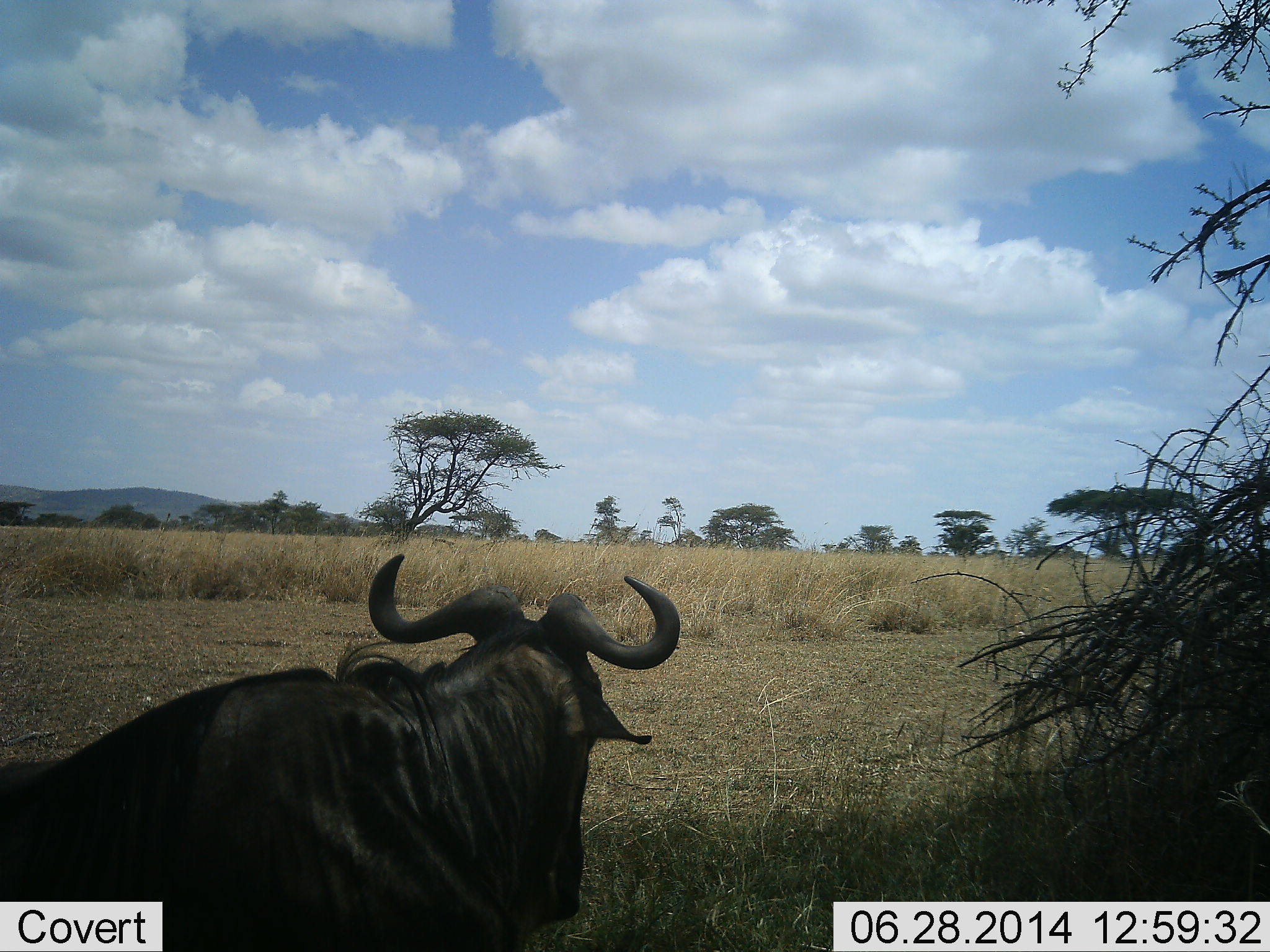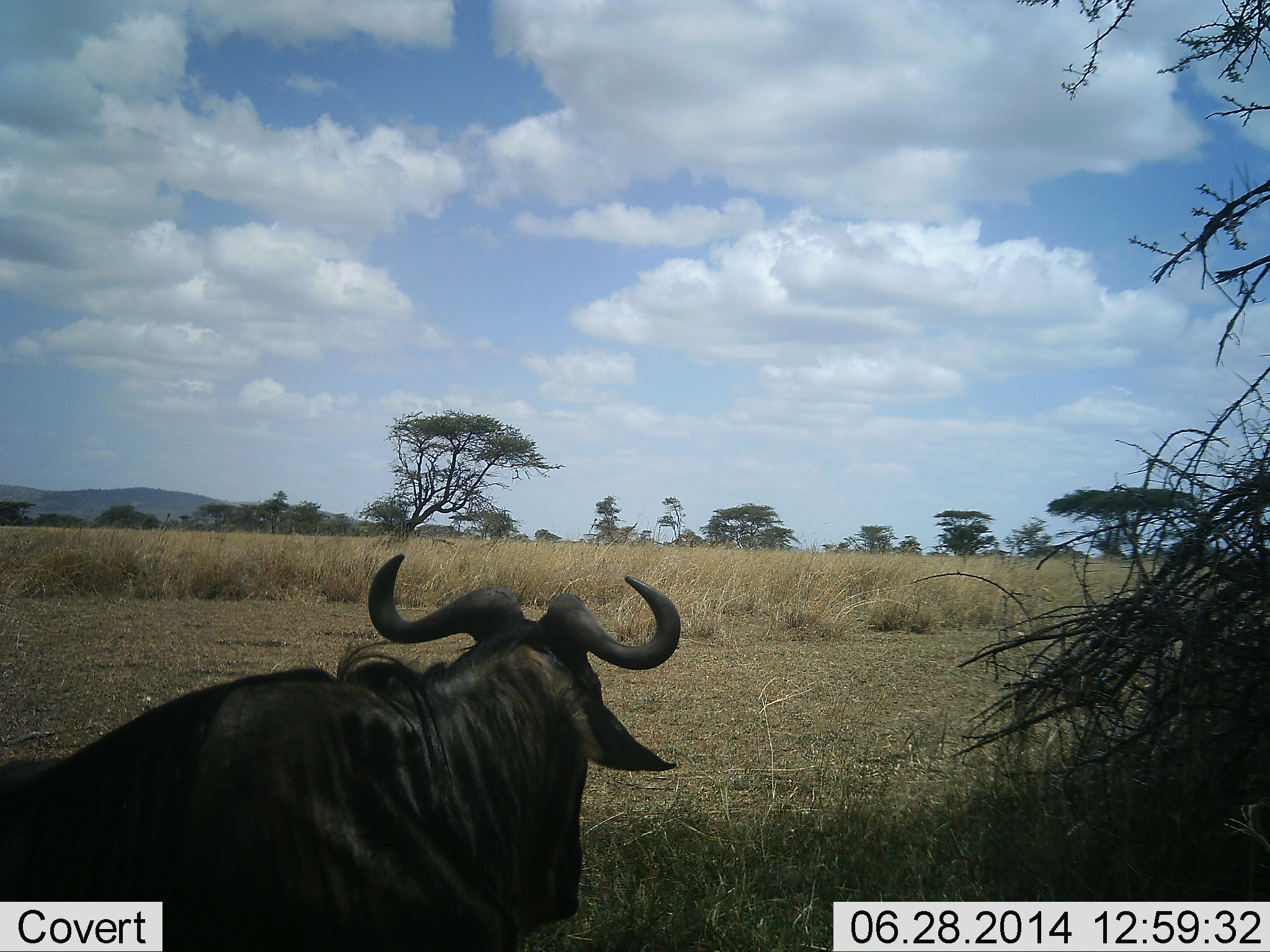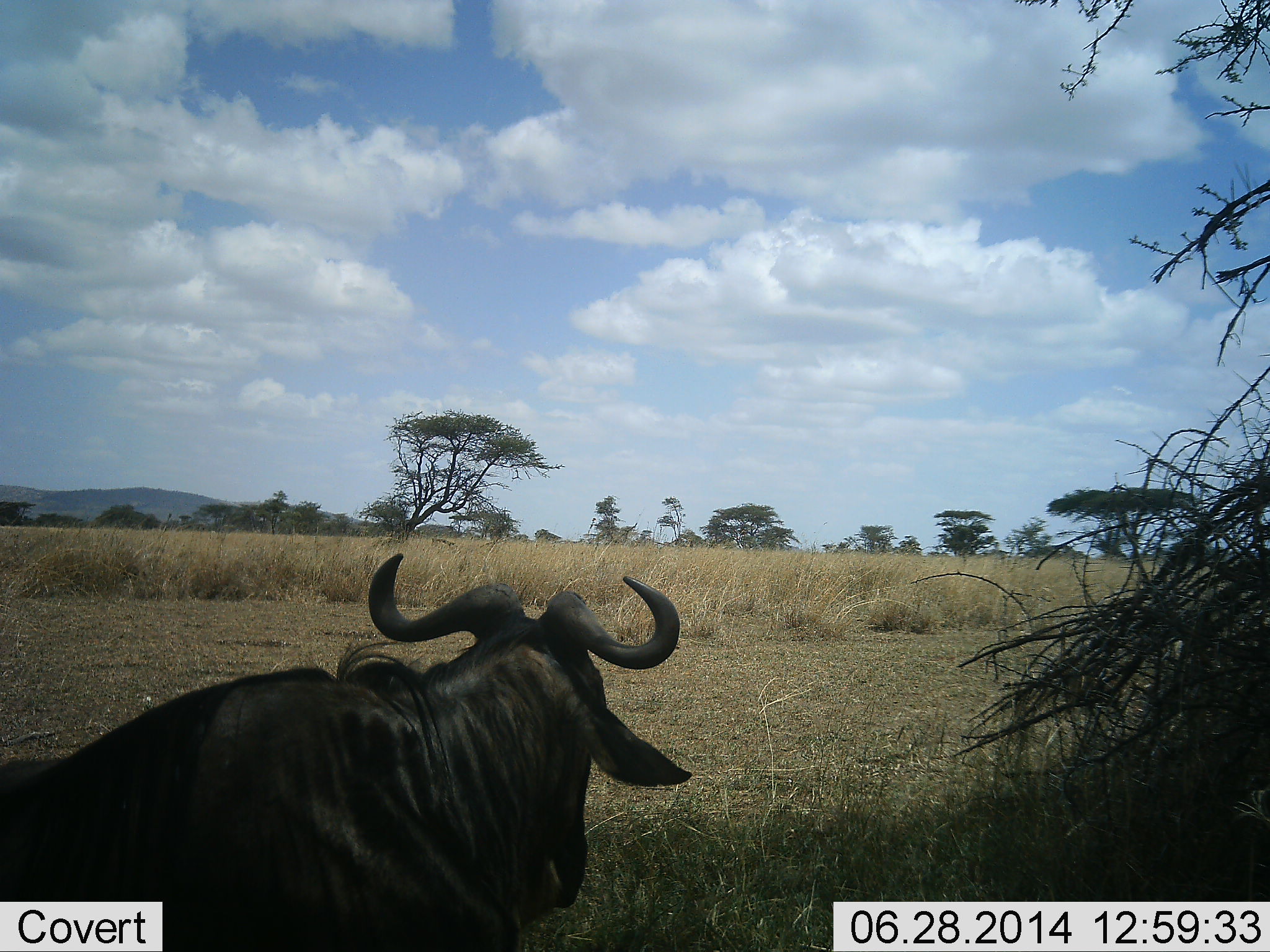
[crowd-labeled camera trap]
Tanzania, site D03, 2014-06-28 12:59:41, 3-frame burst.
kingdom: Animalia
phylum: Chordata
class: Mammalia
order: Artiodactyla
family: Bovidae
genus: Connochaetes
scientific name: Connochaetes taurinus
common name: blue wildebeest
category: wildebeest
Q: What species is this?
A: Wildebeest (blue wildebeest) (Connochaetes taurinus).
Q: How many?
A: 1.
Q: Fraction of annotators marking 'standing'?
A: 50%.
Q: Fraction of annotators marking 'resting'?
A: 50%.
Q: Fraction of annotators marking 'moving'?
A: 0%.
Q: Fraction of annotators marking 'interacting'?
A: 0%.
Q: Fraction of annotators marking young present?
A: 0%.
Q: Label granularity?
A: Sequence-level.